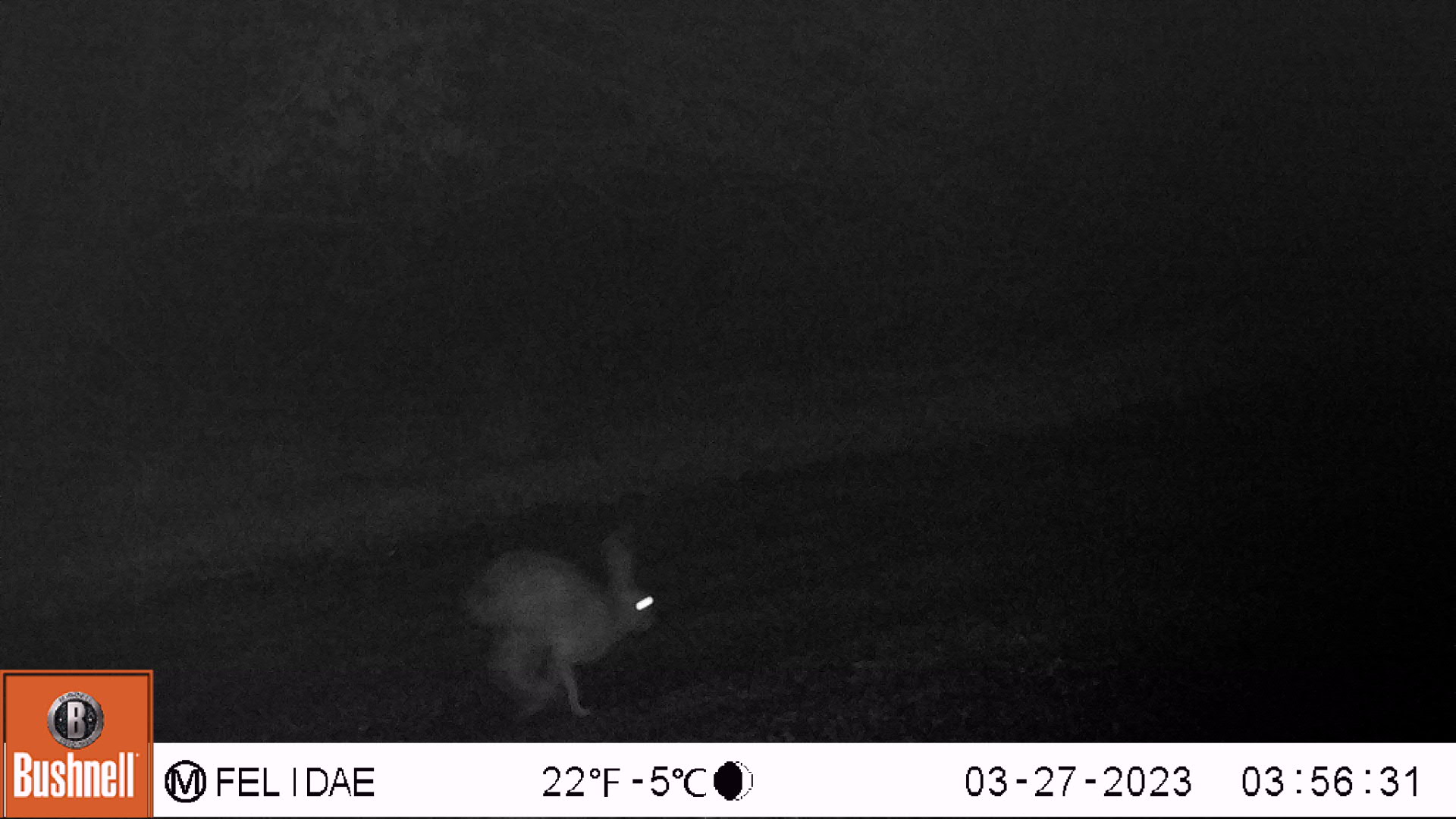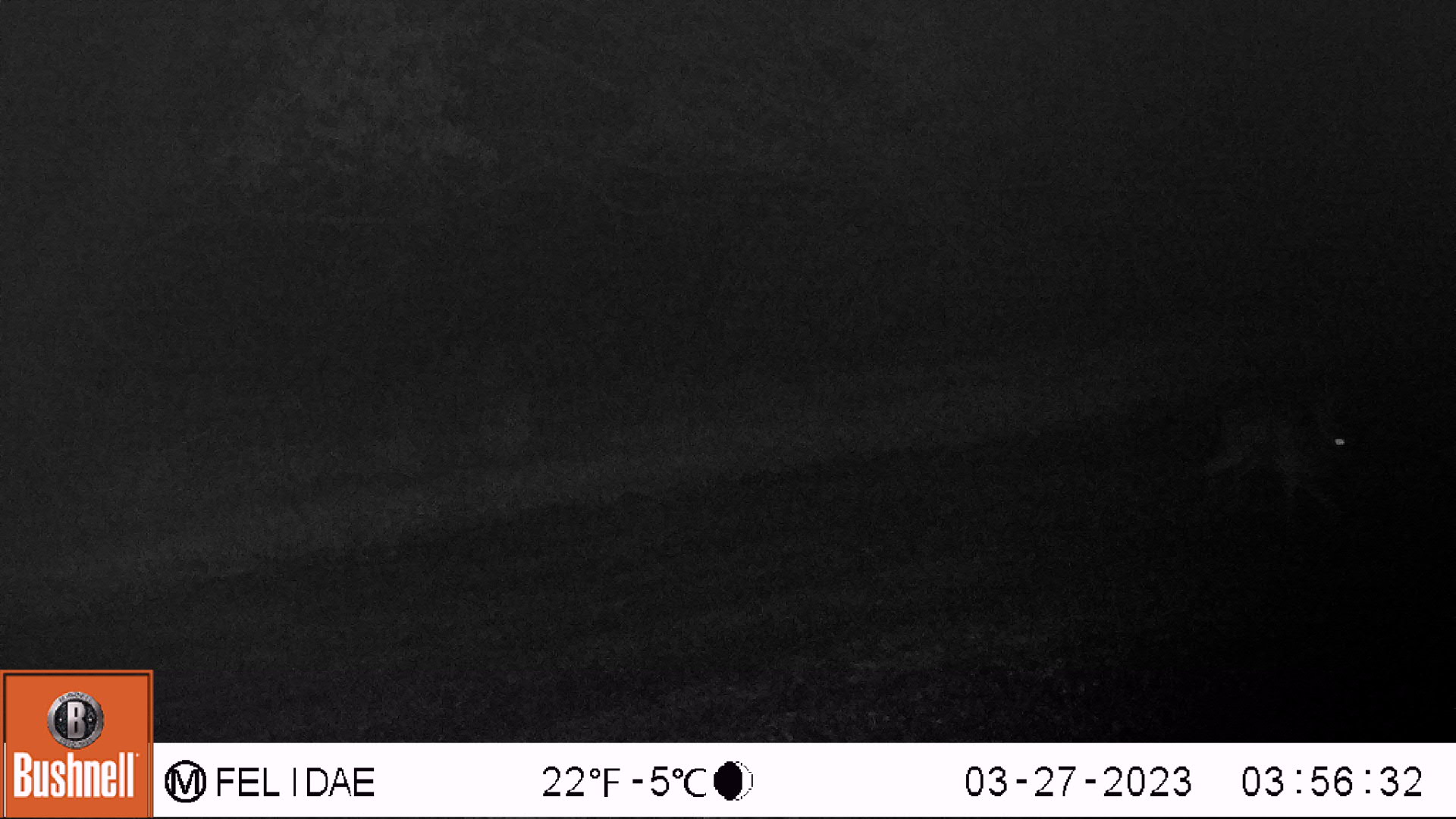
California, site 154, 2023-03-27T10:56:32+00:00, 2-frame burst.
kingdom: Animalia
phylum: Chordata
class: Mammalia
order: Lagomorpha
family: Leporidae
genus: Lepus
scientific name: Lepus californicus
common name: black-tailed jackrabbit